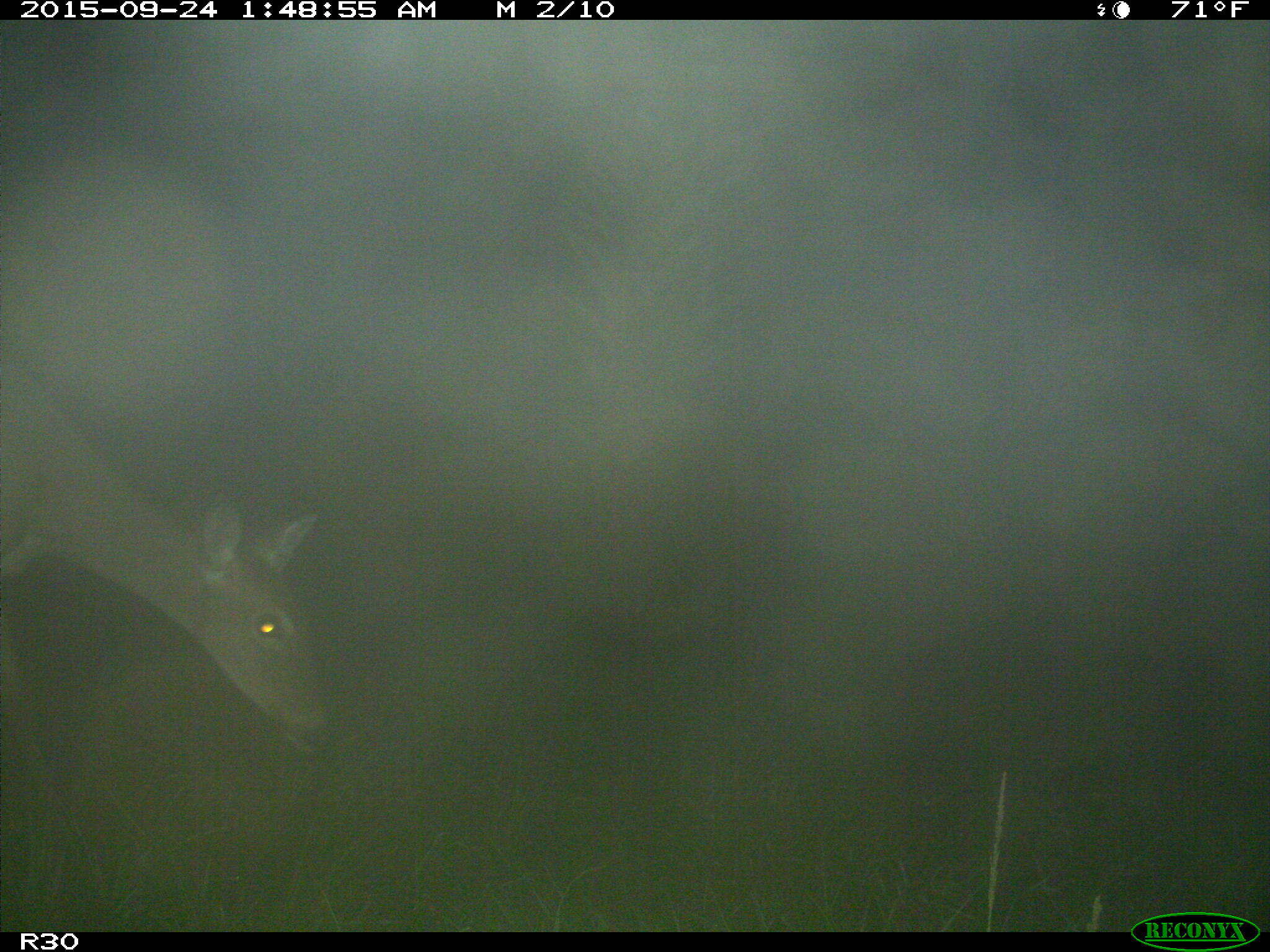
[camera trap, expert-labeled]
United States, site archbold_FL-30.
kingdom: Animalia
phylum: Chordata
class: Mammalia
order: Artiodactyla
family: Cervidae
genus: Odocoileus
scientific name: Odocoileus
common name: deer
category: unidentified deer